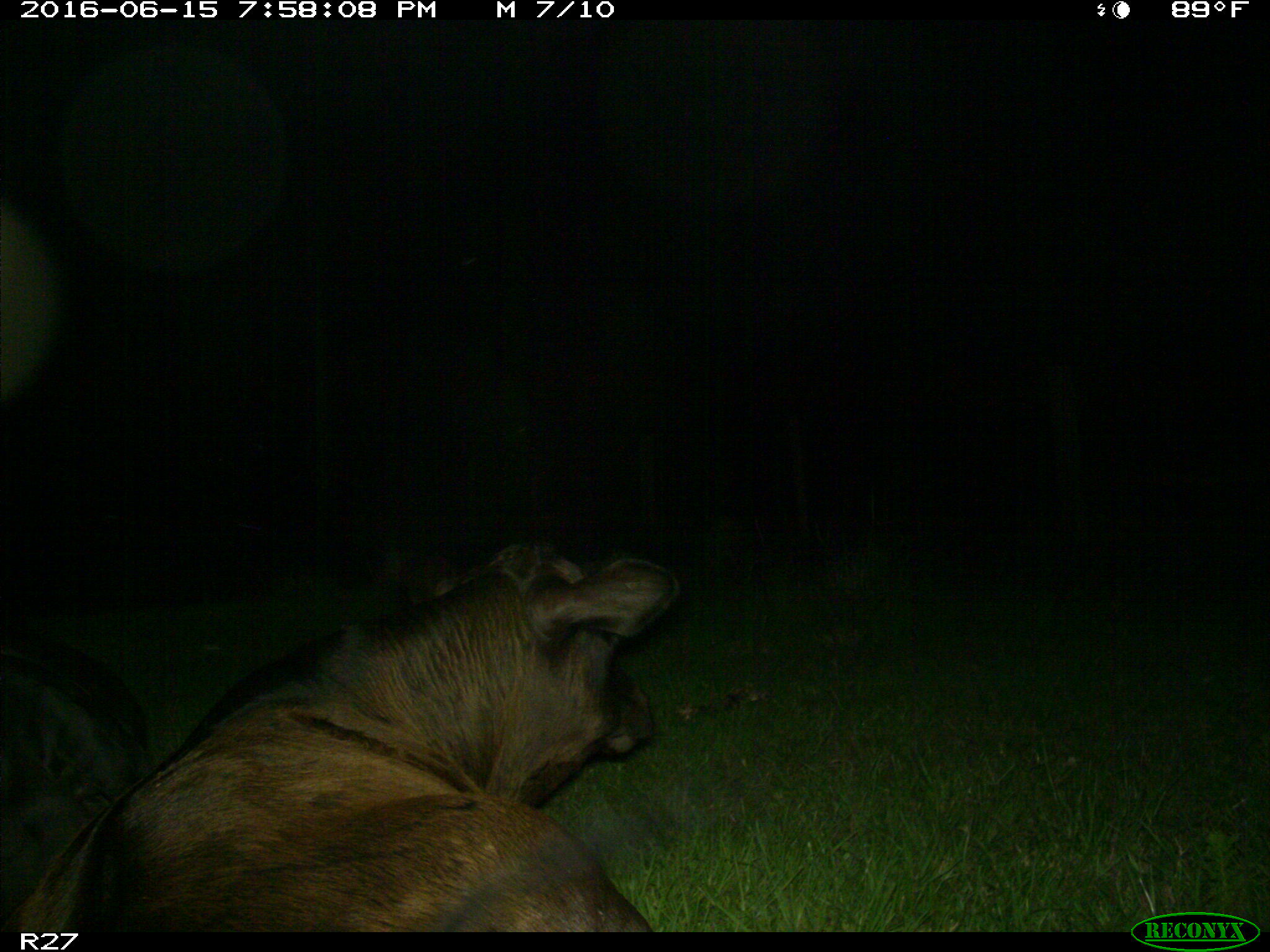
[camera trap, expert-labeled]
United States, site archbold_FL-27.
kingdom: Animalia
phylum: Chordata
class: Mammalia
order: Artiodactyla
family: Bovidae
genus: Bos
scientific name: Bos taurus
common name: domestic cow